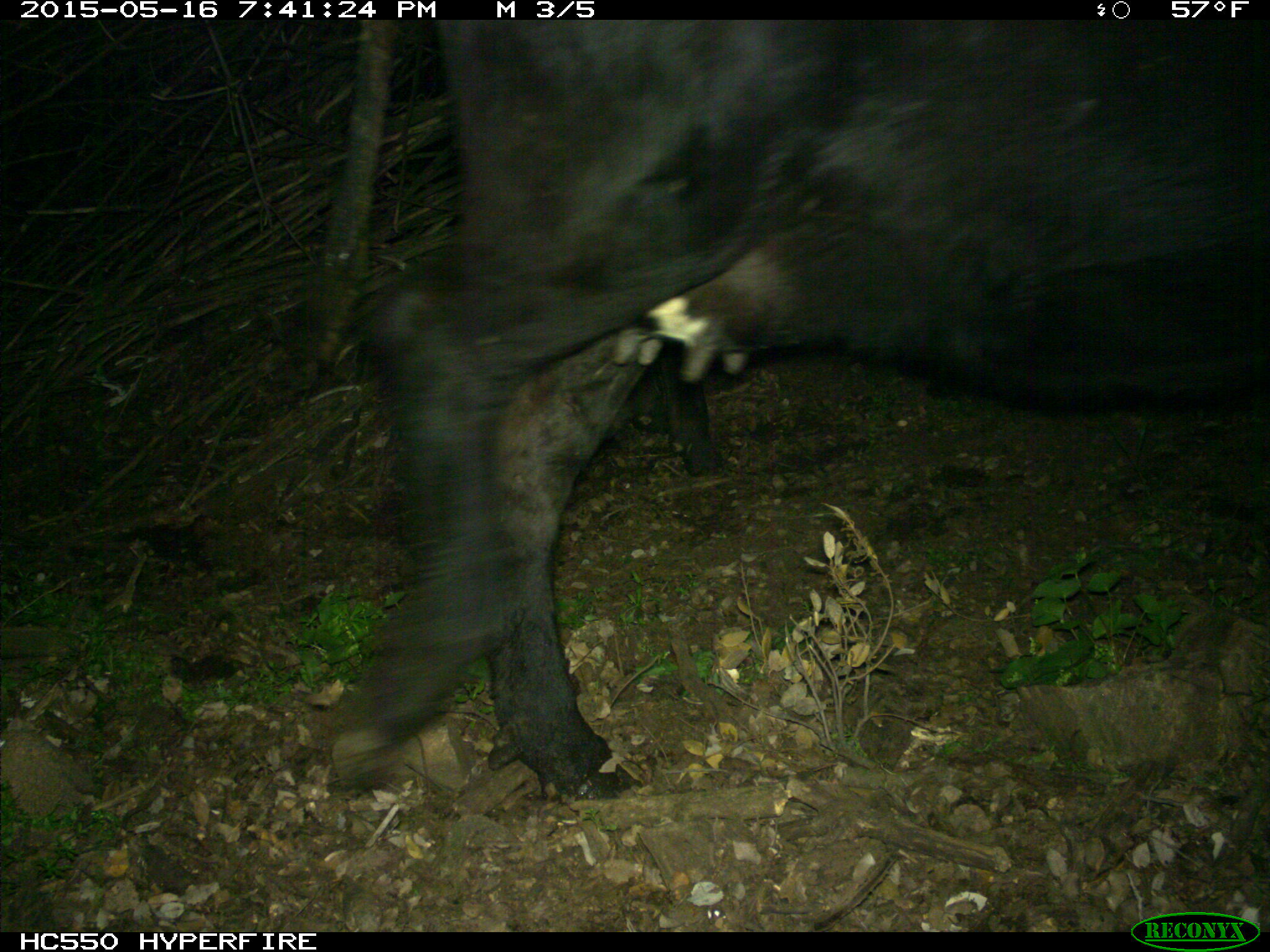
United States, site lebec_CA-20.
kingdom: Animalia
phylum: Chordata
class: Mammalia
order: Artiodactyla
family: Bovidae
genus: Bos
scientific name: Bos taurus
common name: domestic cow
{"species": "Bos taurus (domestic cow)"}